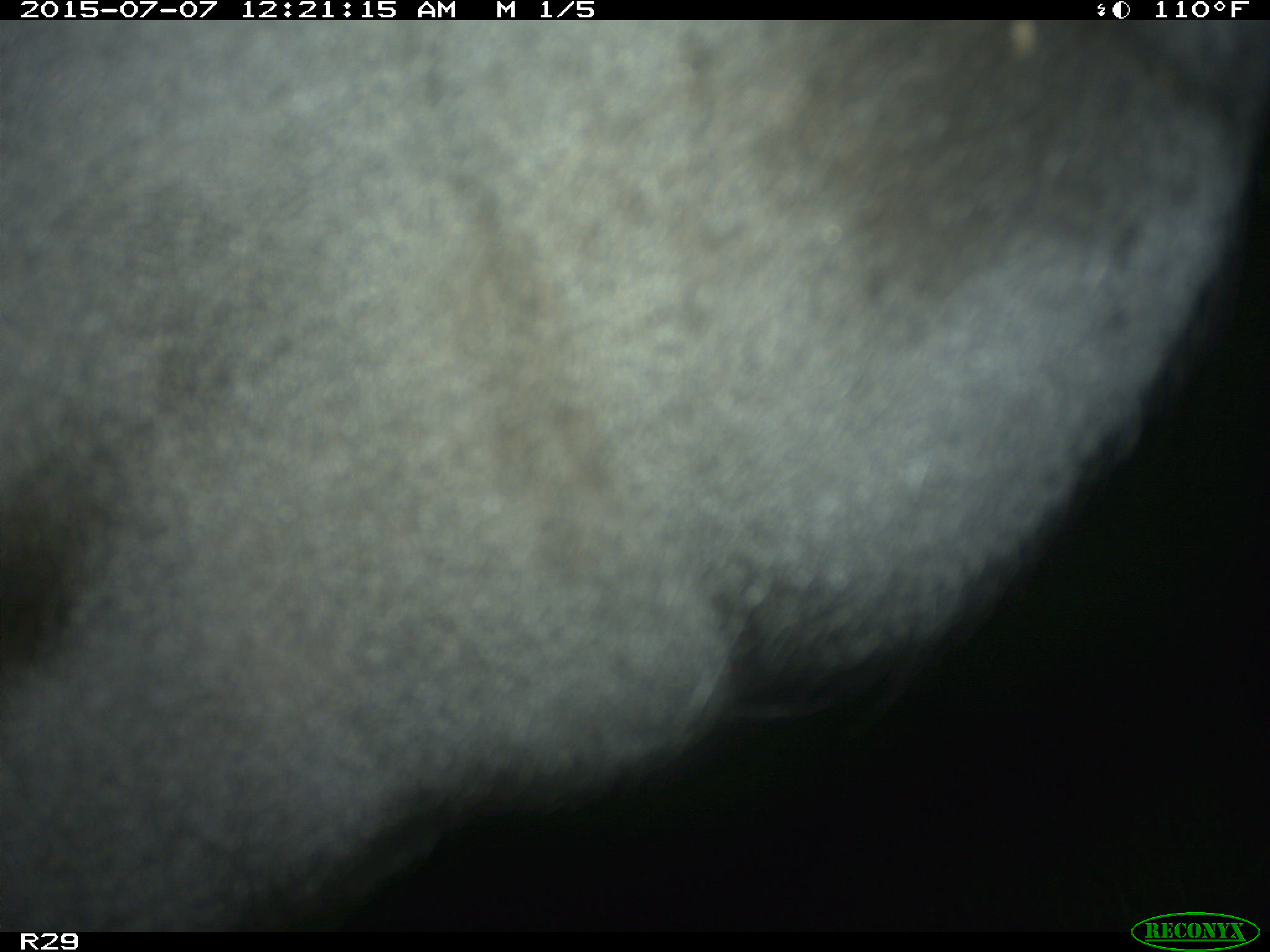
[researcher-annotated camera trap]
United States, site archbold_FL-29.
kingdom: Animalia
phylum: Chordata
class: Mammalia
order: Artiodactyla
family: Bovidae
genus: Bos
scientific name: Bos taurus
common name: domestic cow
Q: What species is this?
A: Bos taurus (domestic cow).